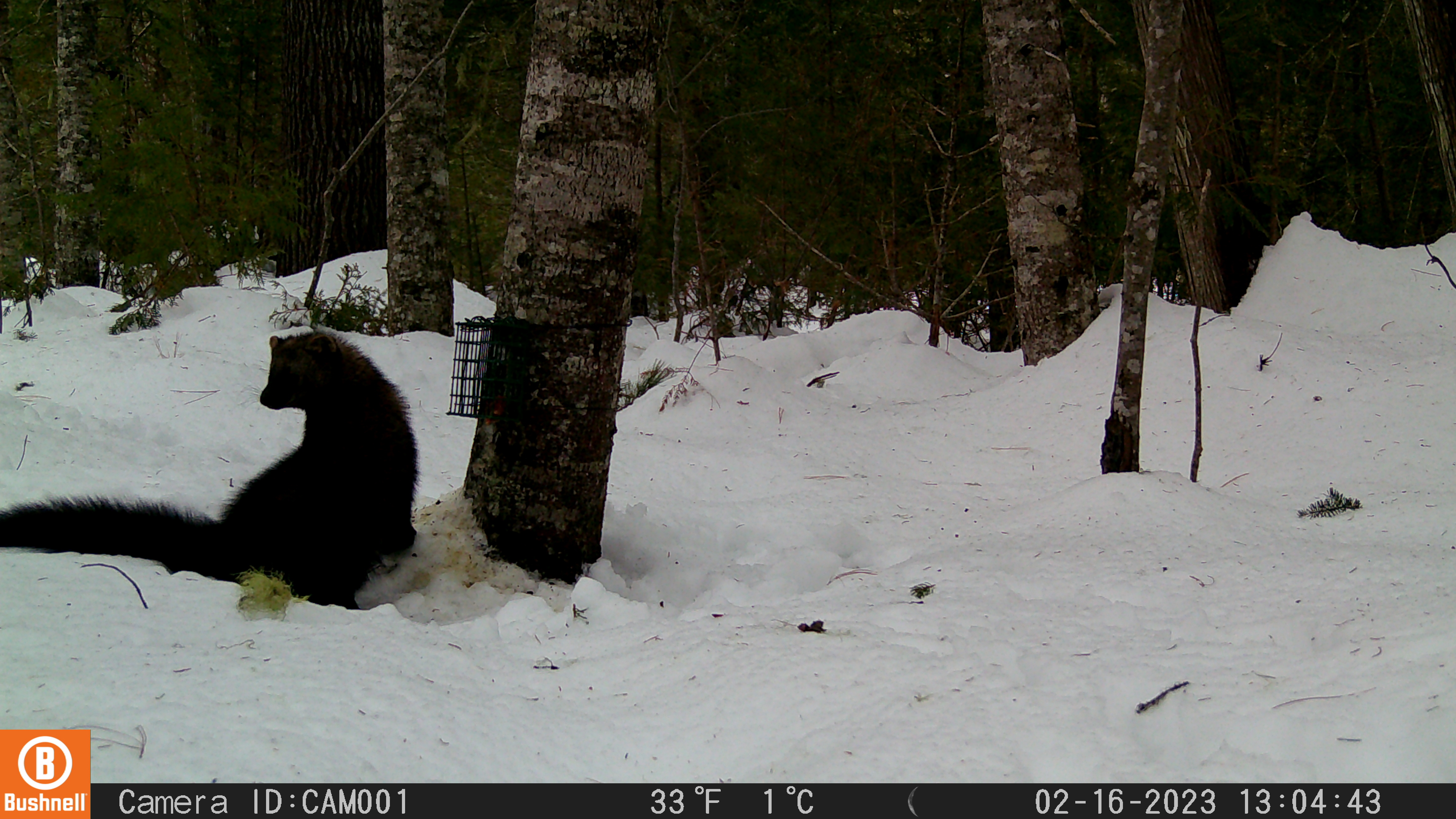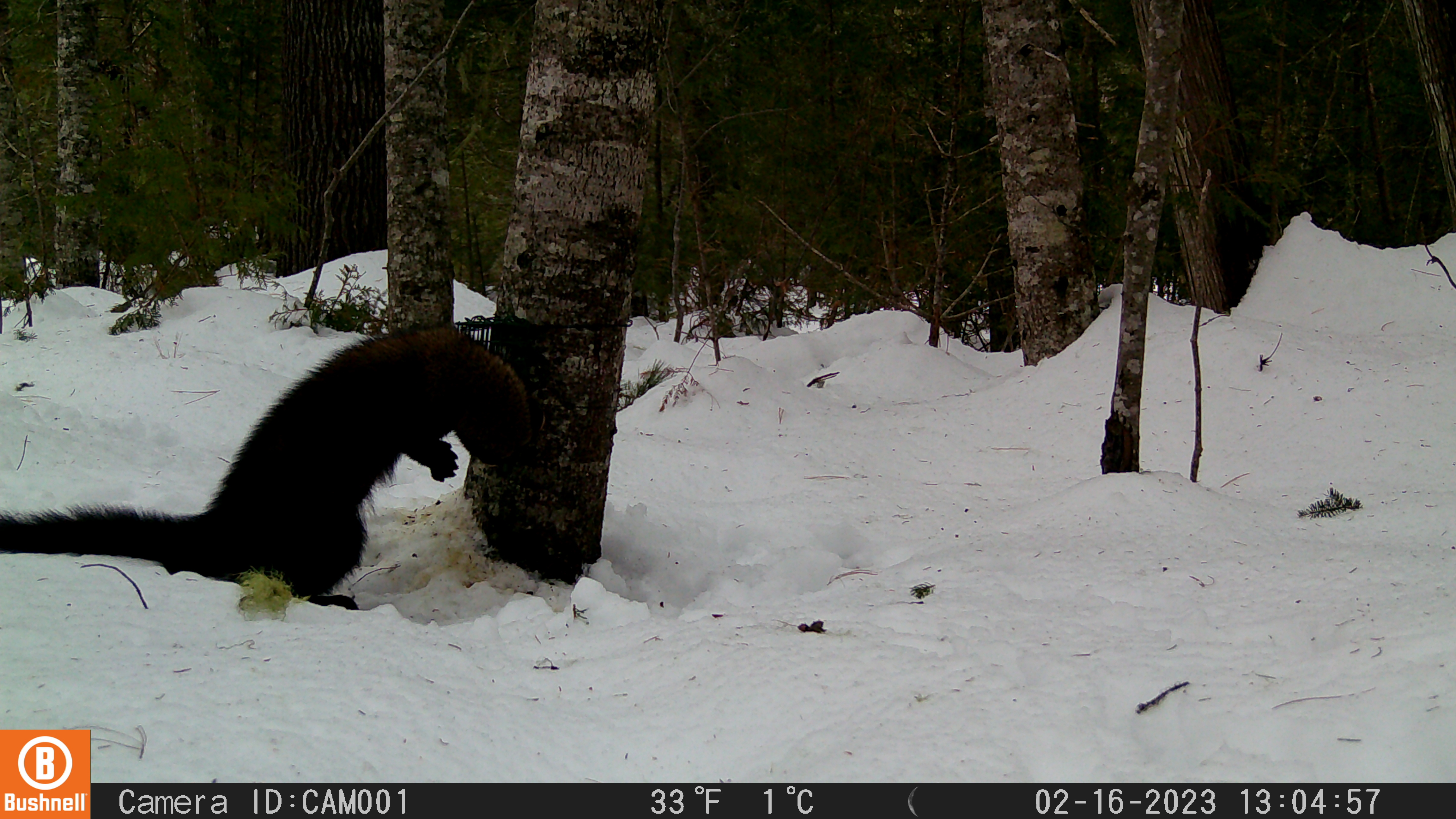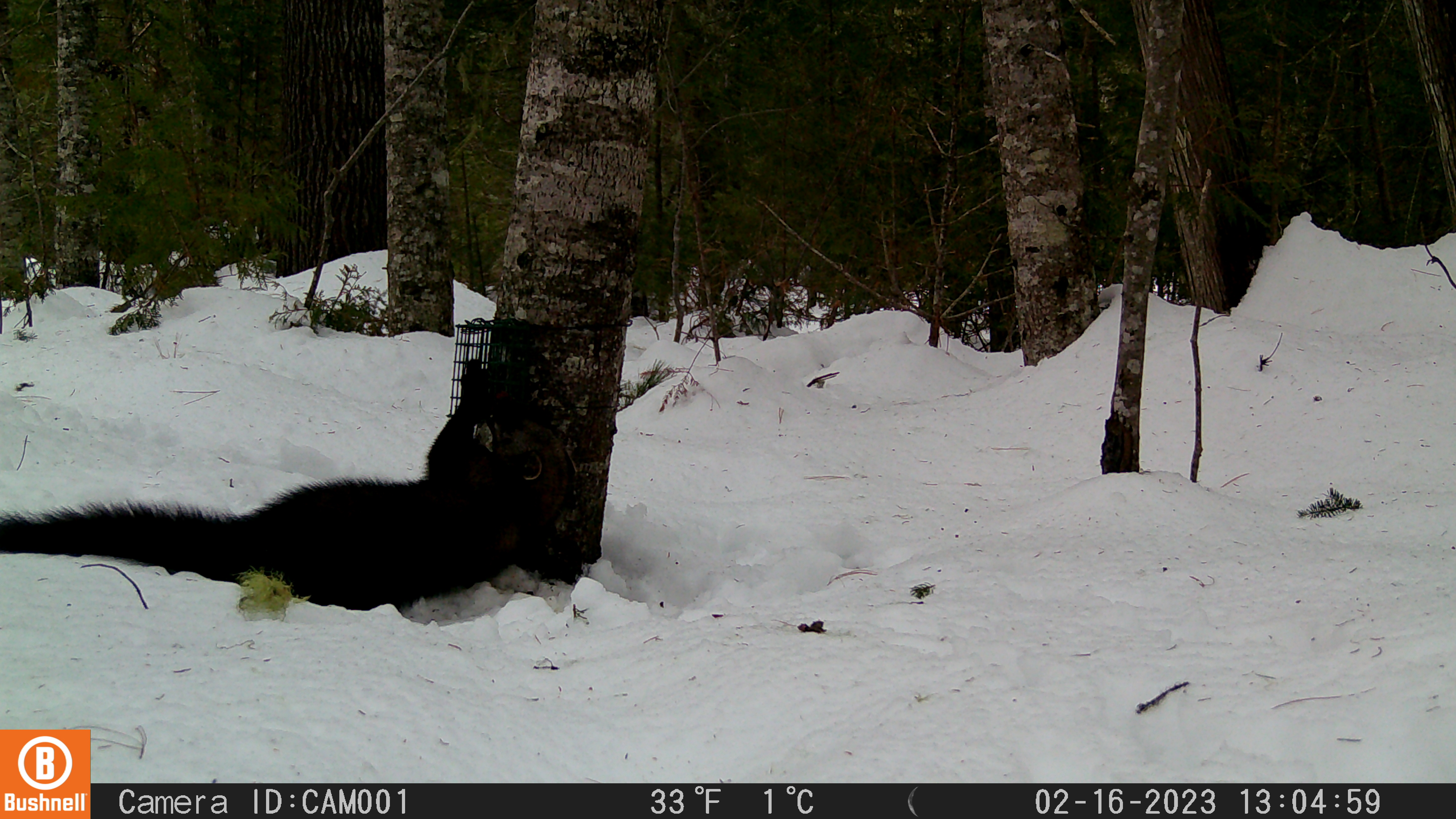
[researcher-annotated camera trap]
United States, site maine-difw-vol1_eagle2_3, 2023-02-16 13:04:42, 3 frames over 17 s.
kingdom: Animalia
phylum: Chordata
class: Mammalia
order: Carnivora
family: Mustelidae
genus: Pekania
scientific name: Pekania pennanti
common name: fisher